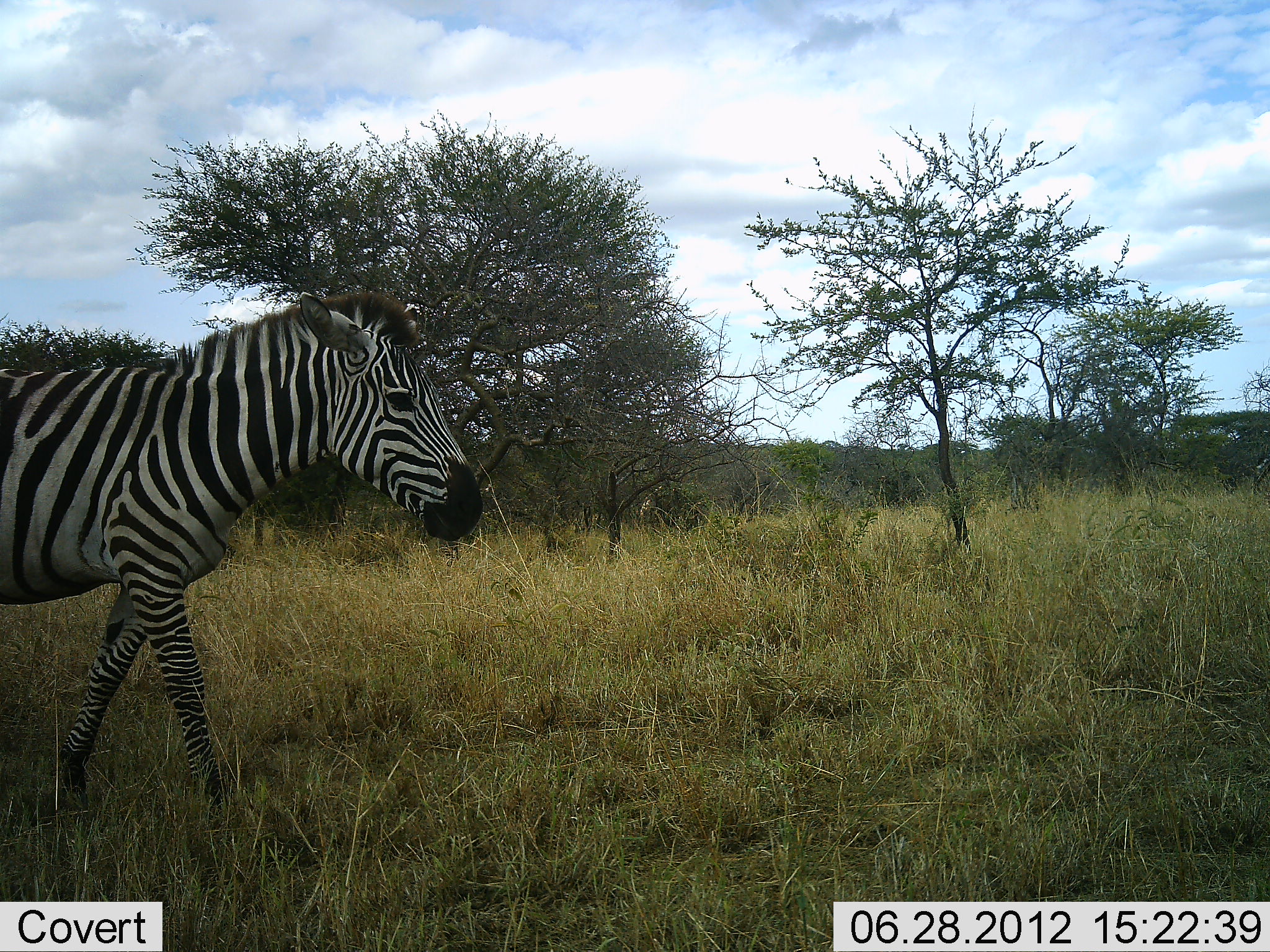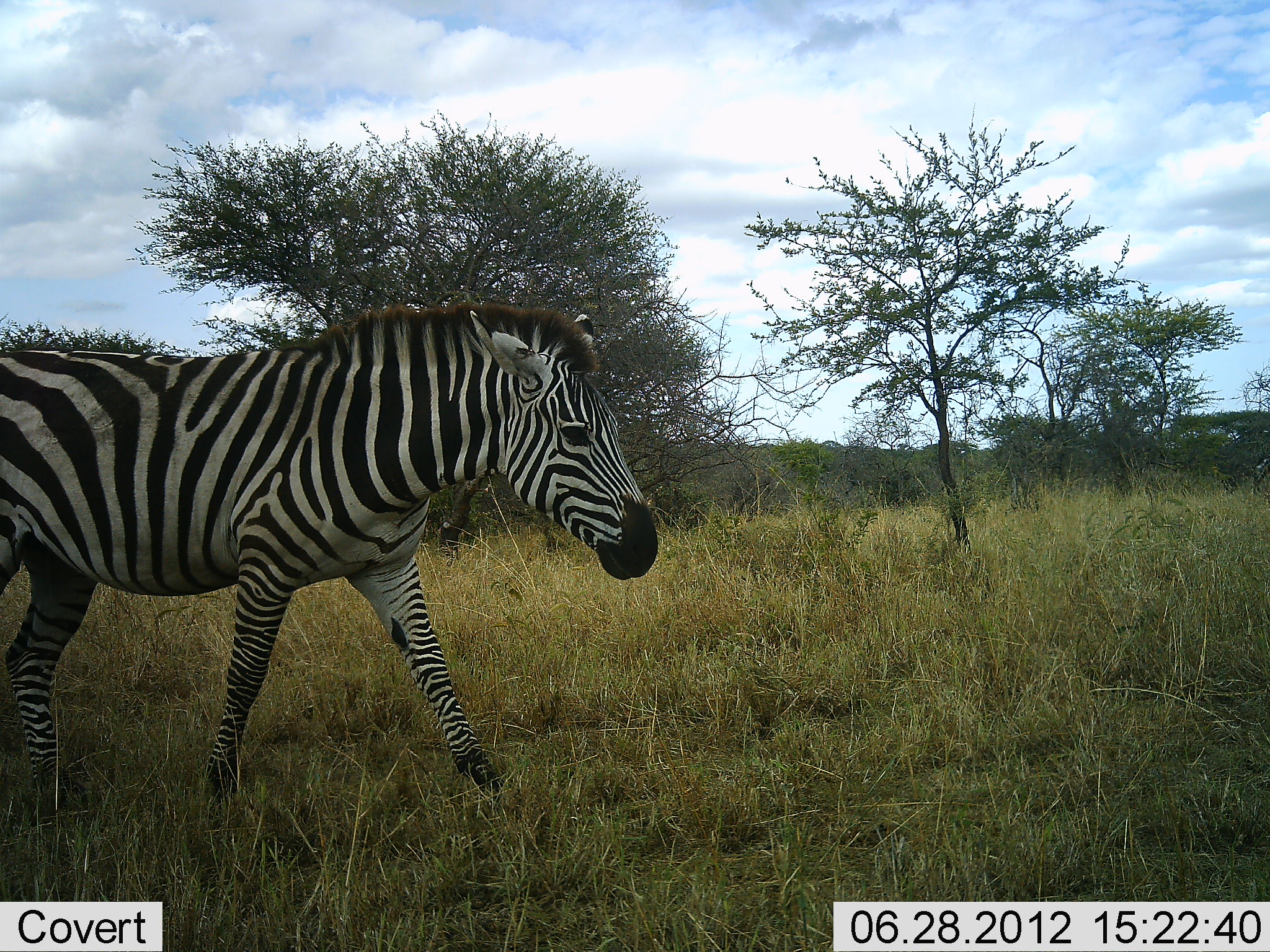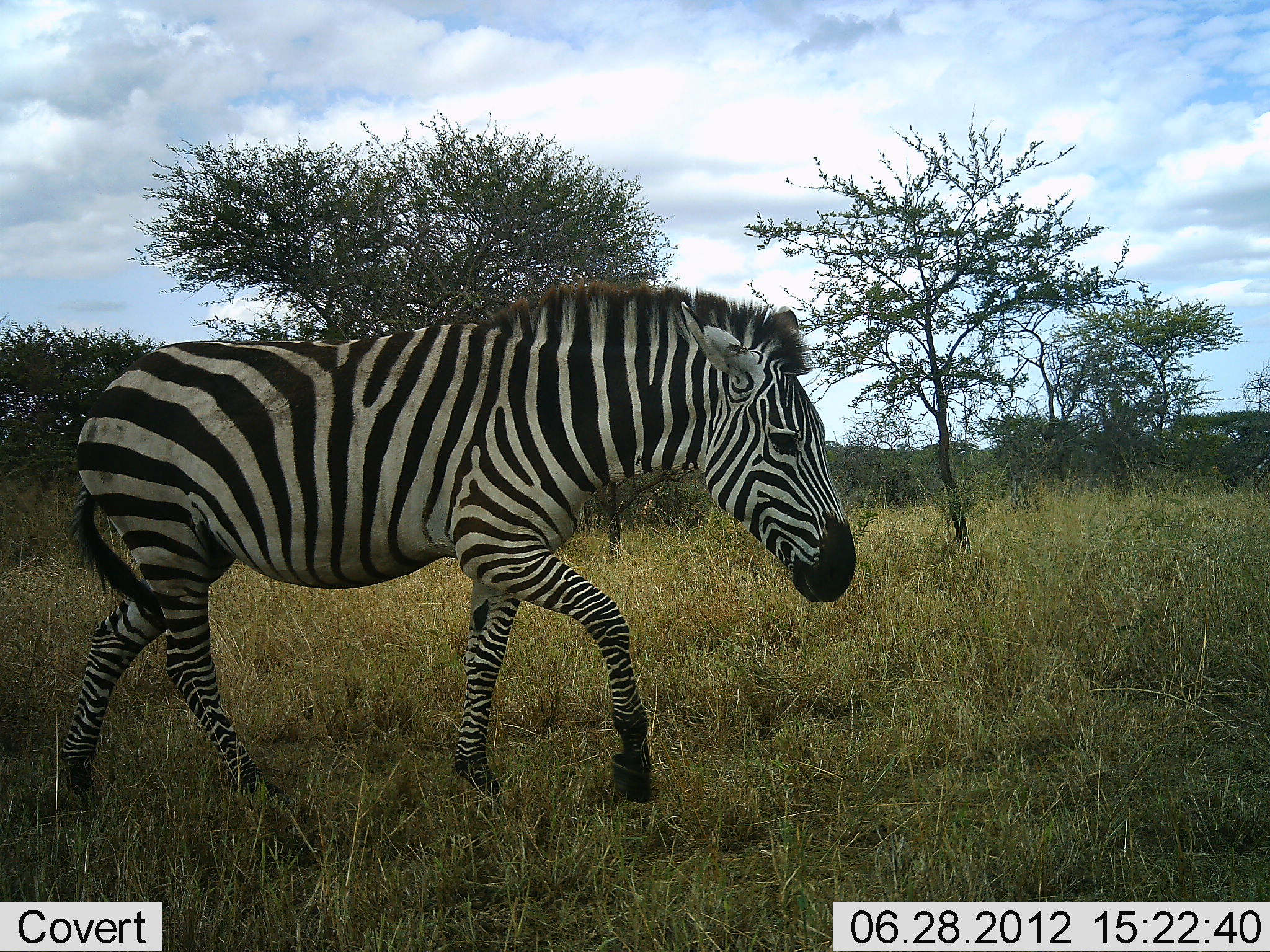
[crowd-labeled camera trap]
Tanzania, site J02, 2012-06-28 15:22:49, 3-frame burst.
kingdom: Animalia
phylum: Chordata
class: Mammalia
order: Perissodactyla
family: Equidae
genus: Equus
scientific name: Equus quagga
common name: plains zebra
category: zebra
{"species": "zebra (plains zebra) (Equus quagga)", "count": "1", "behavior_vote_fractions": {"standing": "0%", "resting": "0%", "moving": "100%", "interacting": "0%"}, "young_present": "0%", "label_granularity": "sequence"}